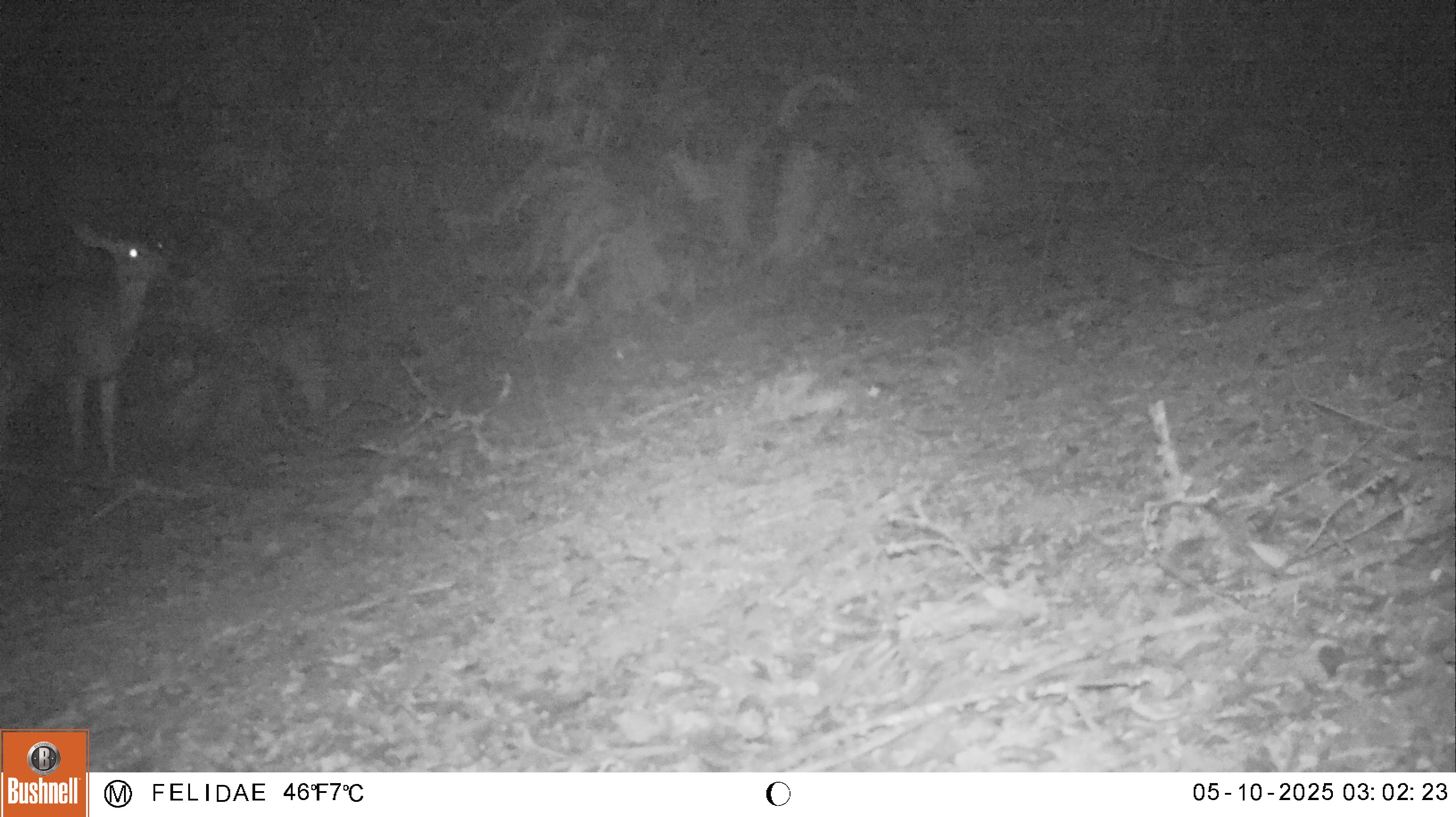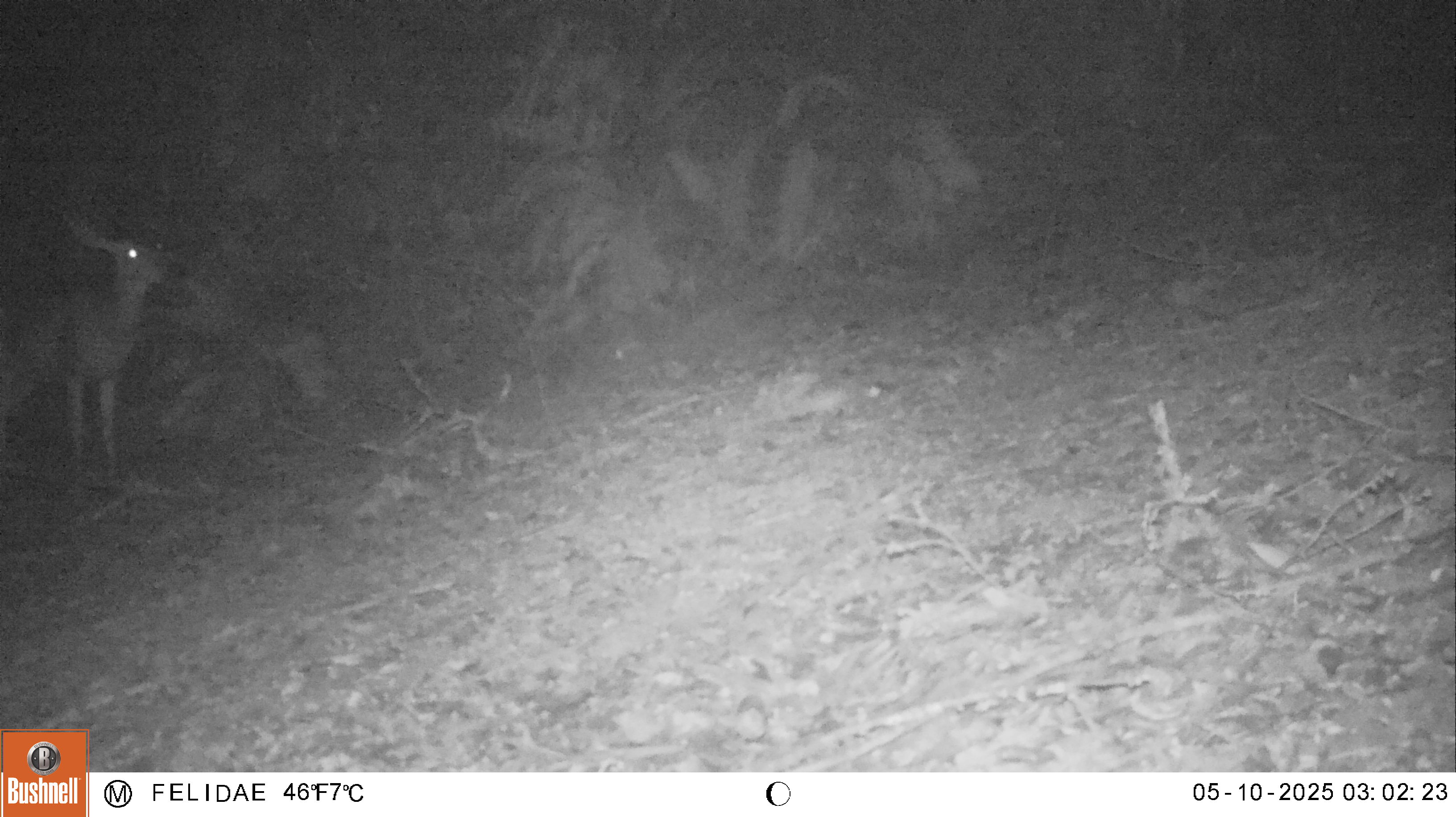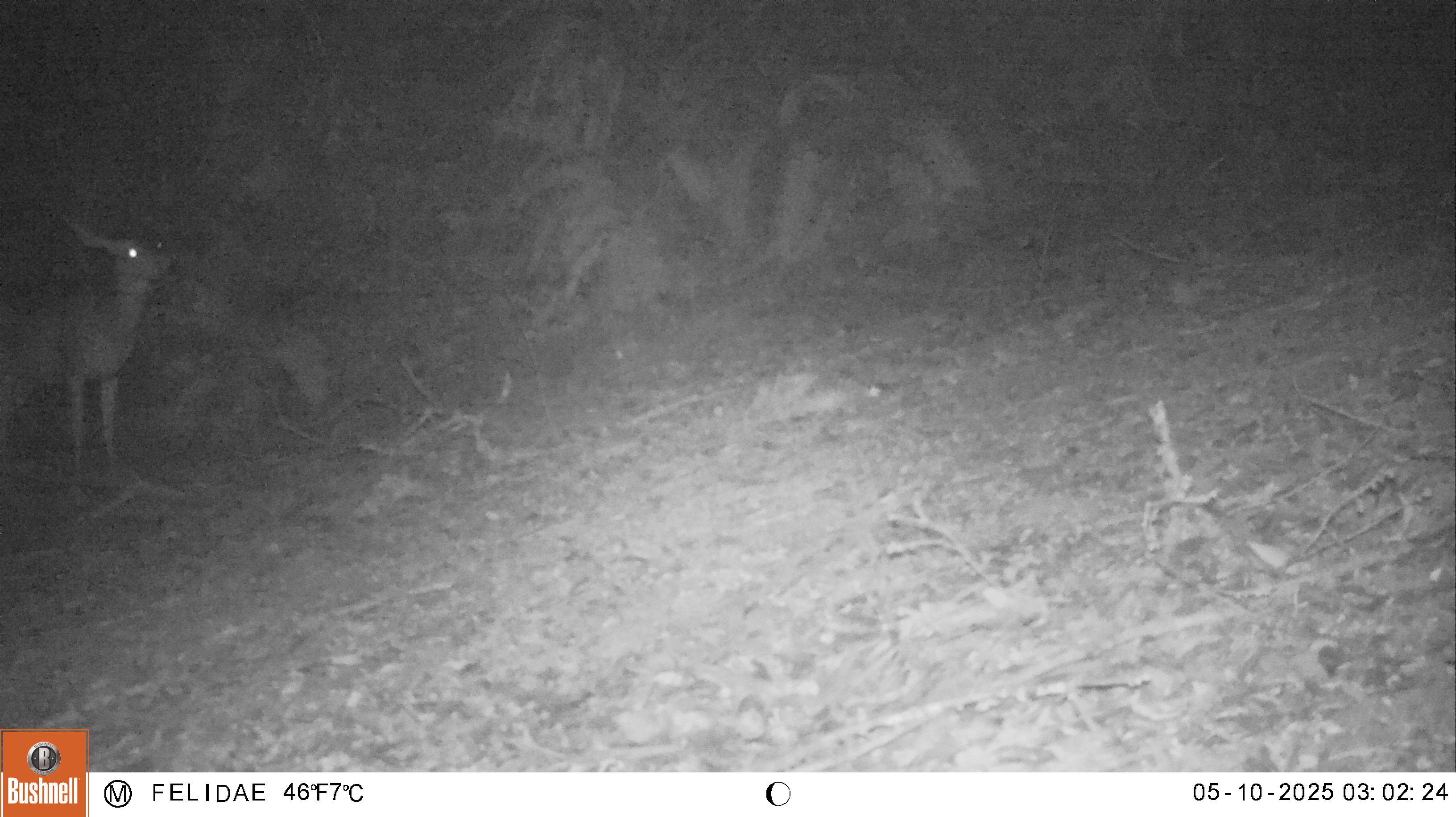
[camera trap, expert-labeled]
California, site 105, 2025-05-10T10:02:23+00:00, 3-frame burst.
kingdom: Animalia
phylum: Chordata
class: Mammalia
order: Artiodactyla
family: Cervidae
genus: Odocoileus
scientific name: Odocoileus hemionus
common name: mule deer